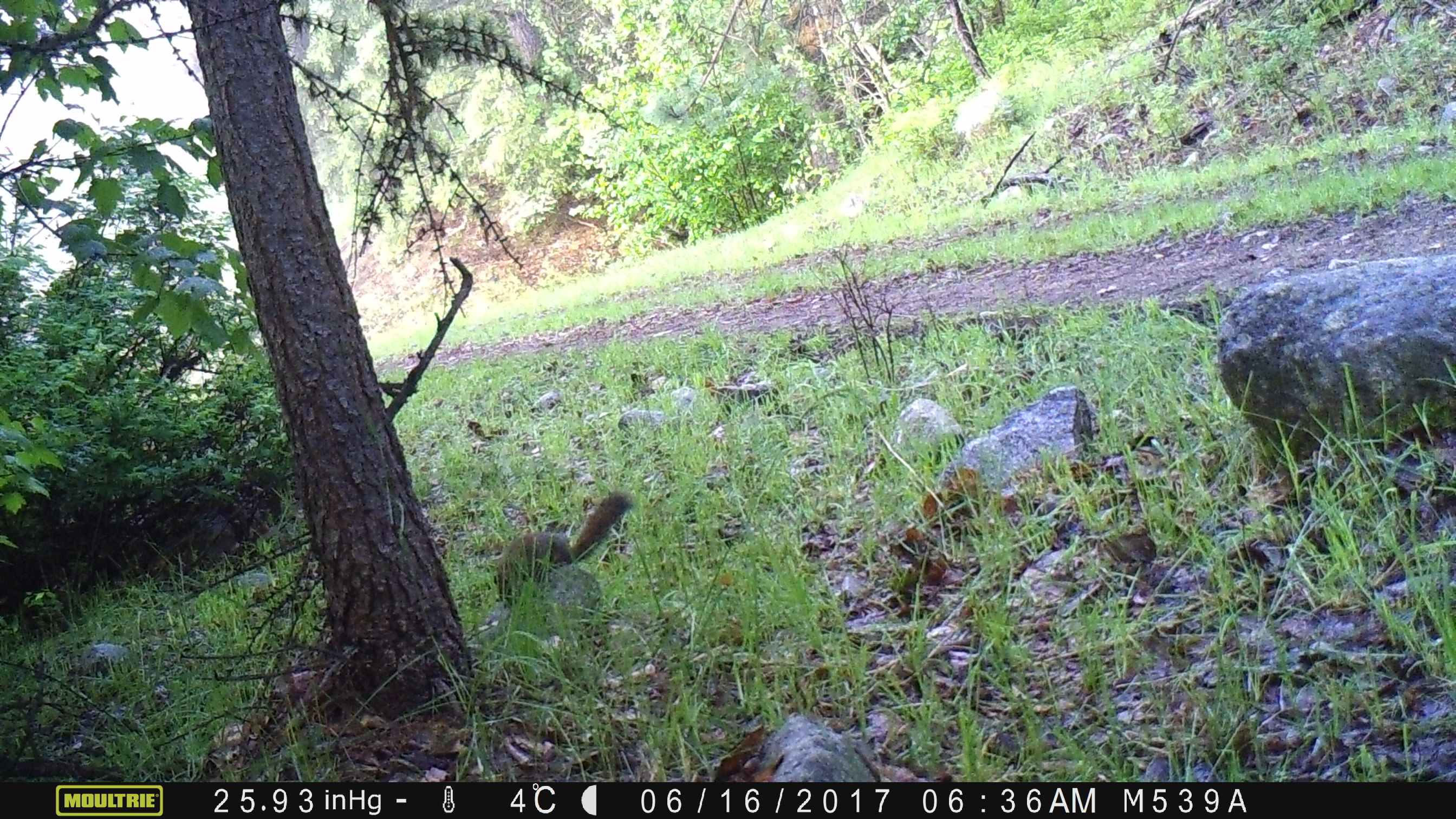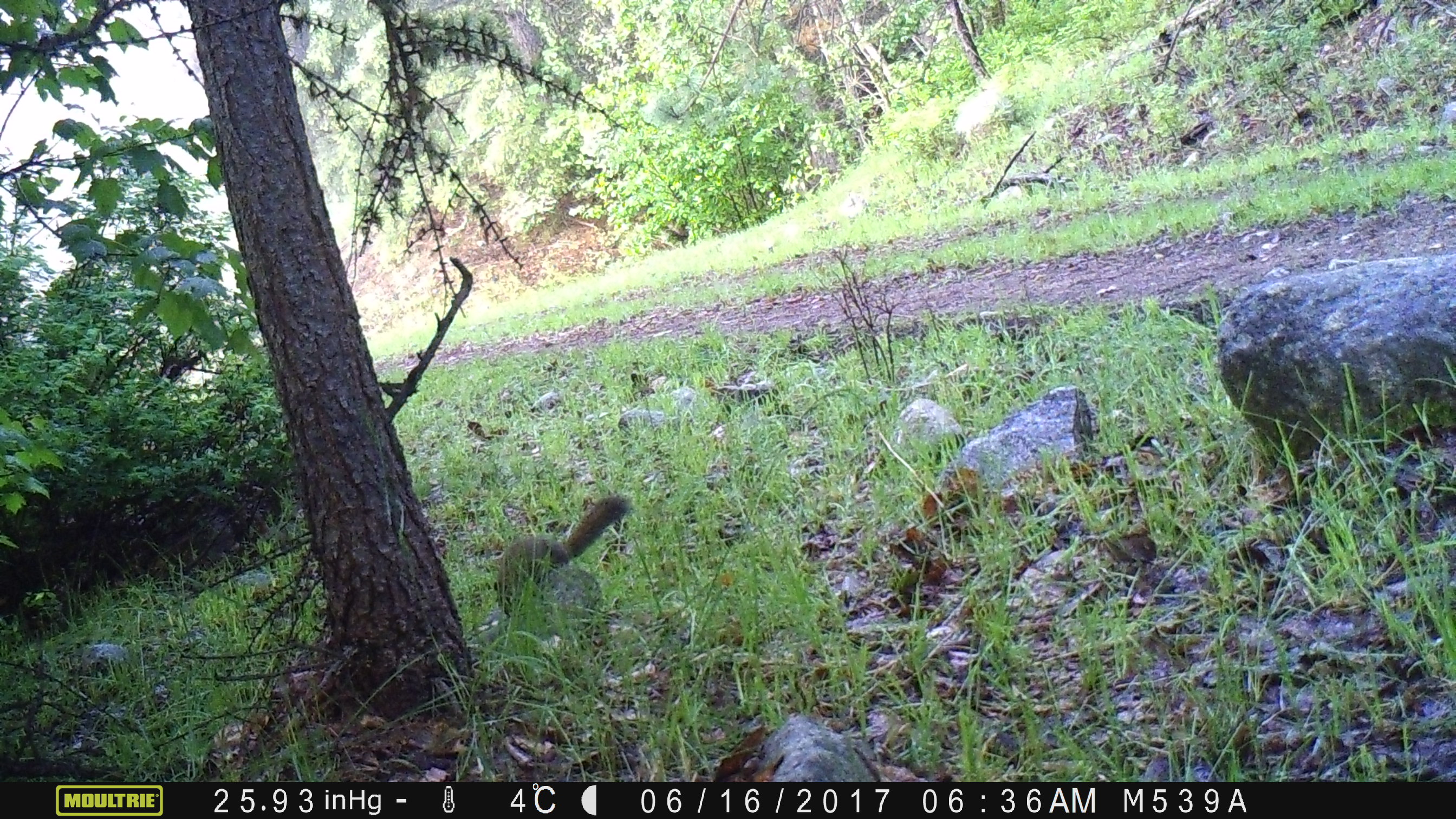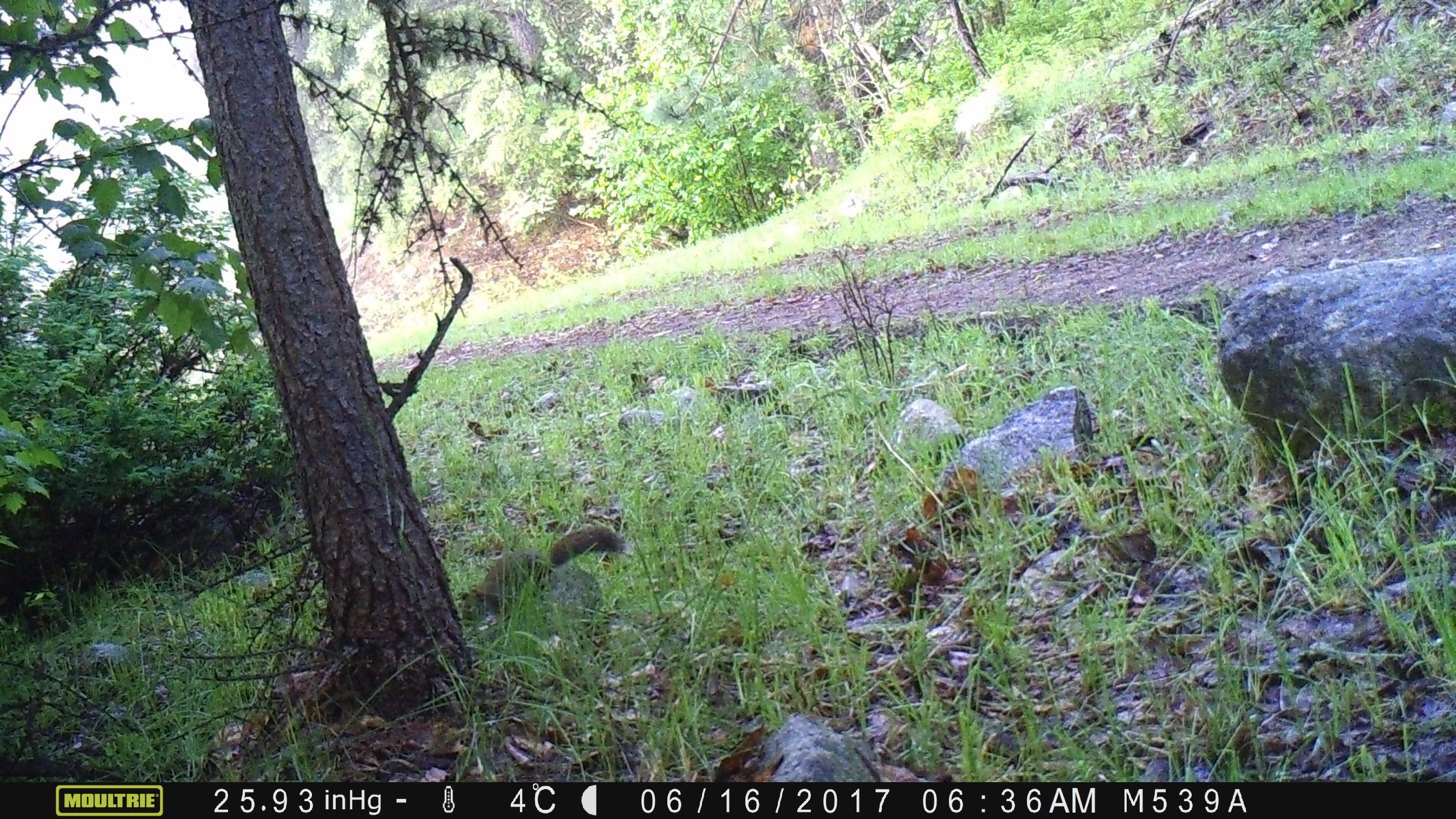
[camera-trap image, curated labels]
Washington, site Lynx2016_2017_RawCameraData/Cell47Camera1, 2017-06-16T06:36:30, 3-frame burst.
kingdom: Animalia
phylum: Chordata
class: Mammalia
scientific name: Mammalia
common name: small mammal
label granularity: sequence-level